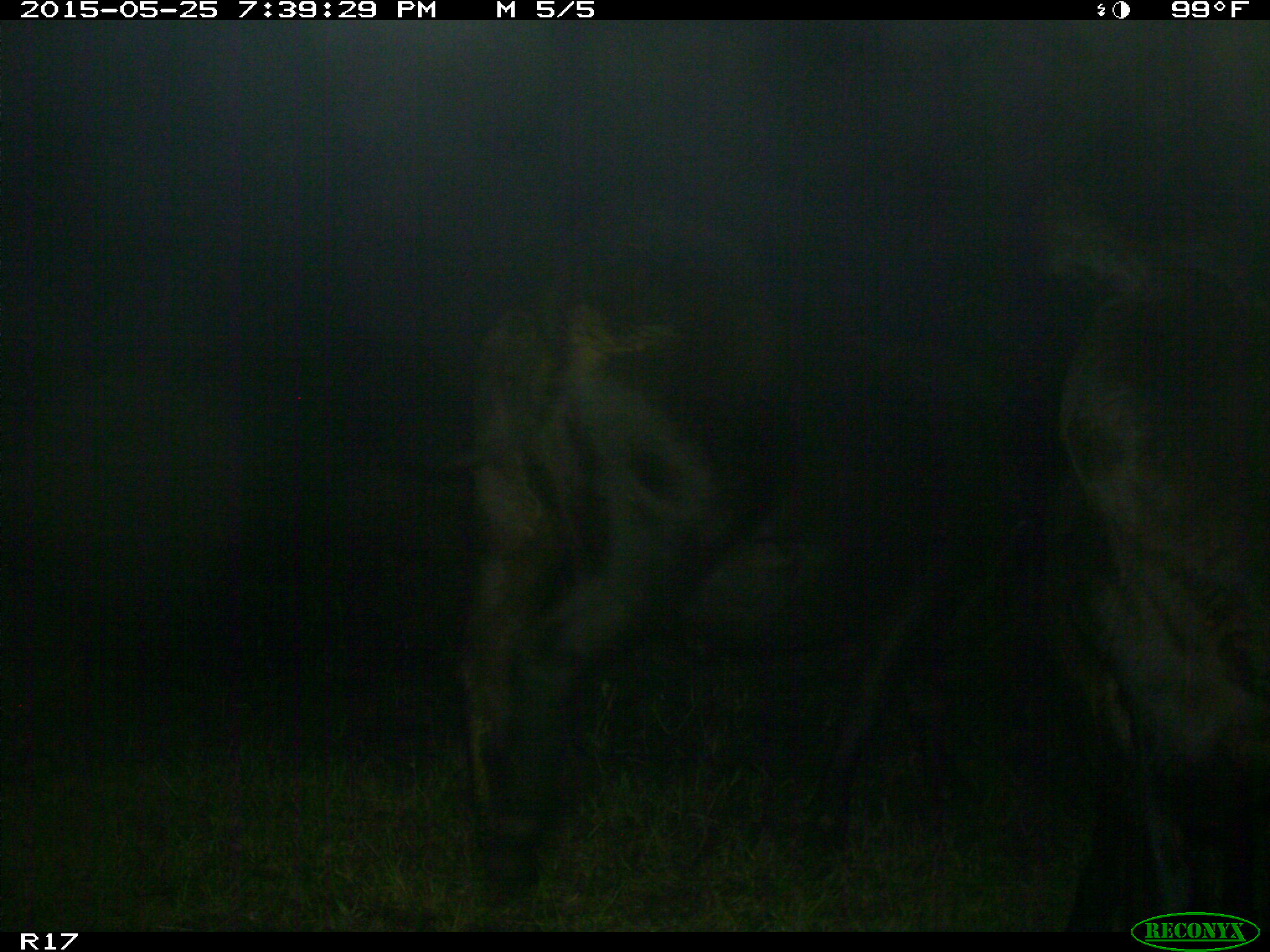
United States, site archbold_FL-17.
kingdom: Animalia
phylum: Chordata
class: Mammalia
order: Artiodactyla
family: Bovidae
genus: Bos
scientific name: Bos taurus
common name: domestic cow